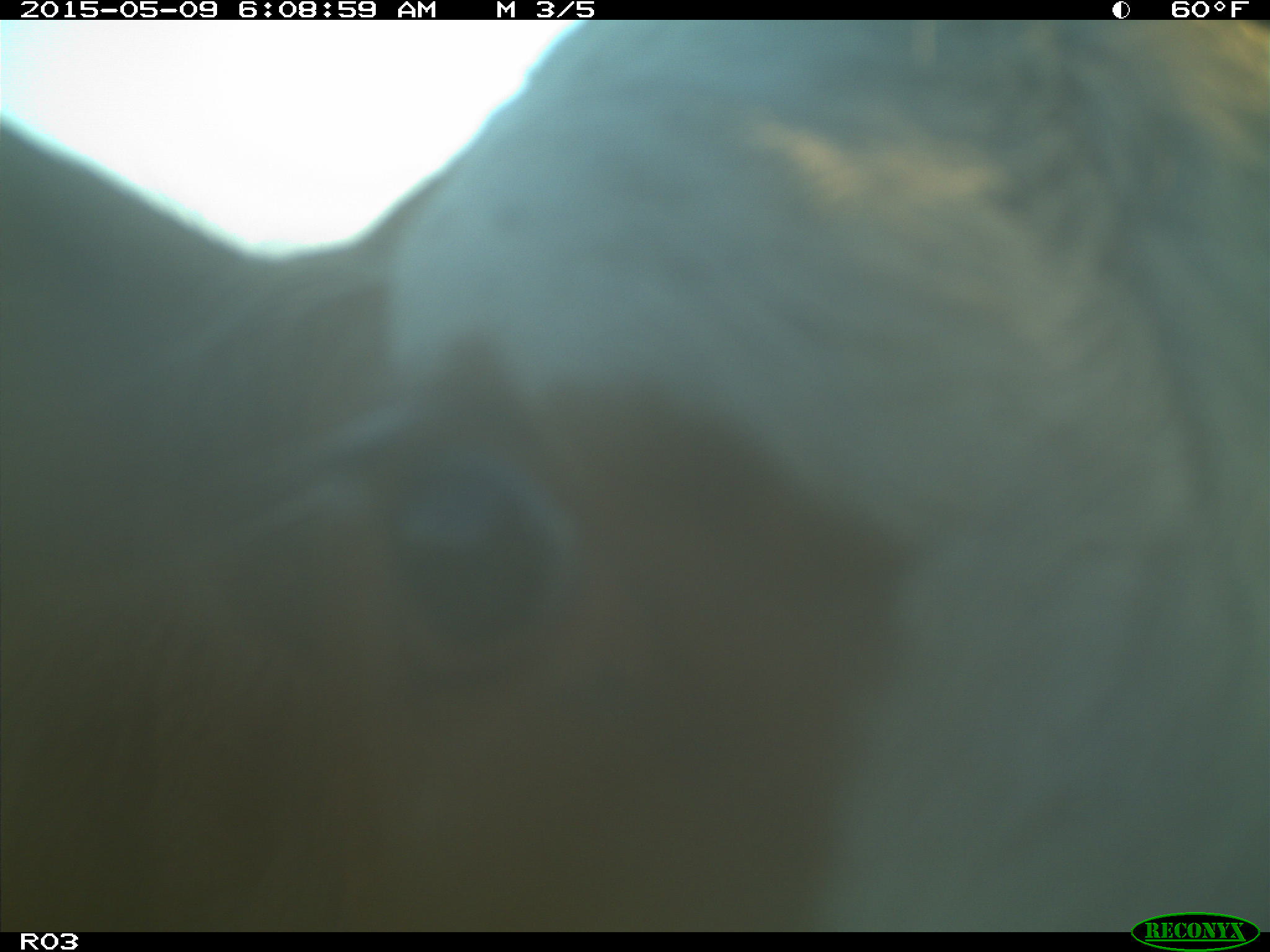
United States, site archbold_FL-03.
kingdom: Animalia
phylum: Chordata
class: Mammalia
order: Artiodactyla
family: Bovidae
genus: Bos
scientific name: Bos taurus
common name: domestic cow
Bos taurus (domestic cow).